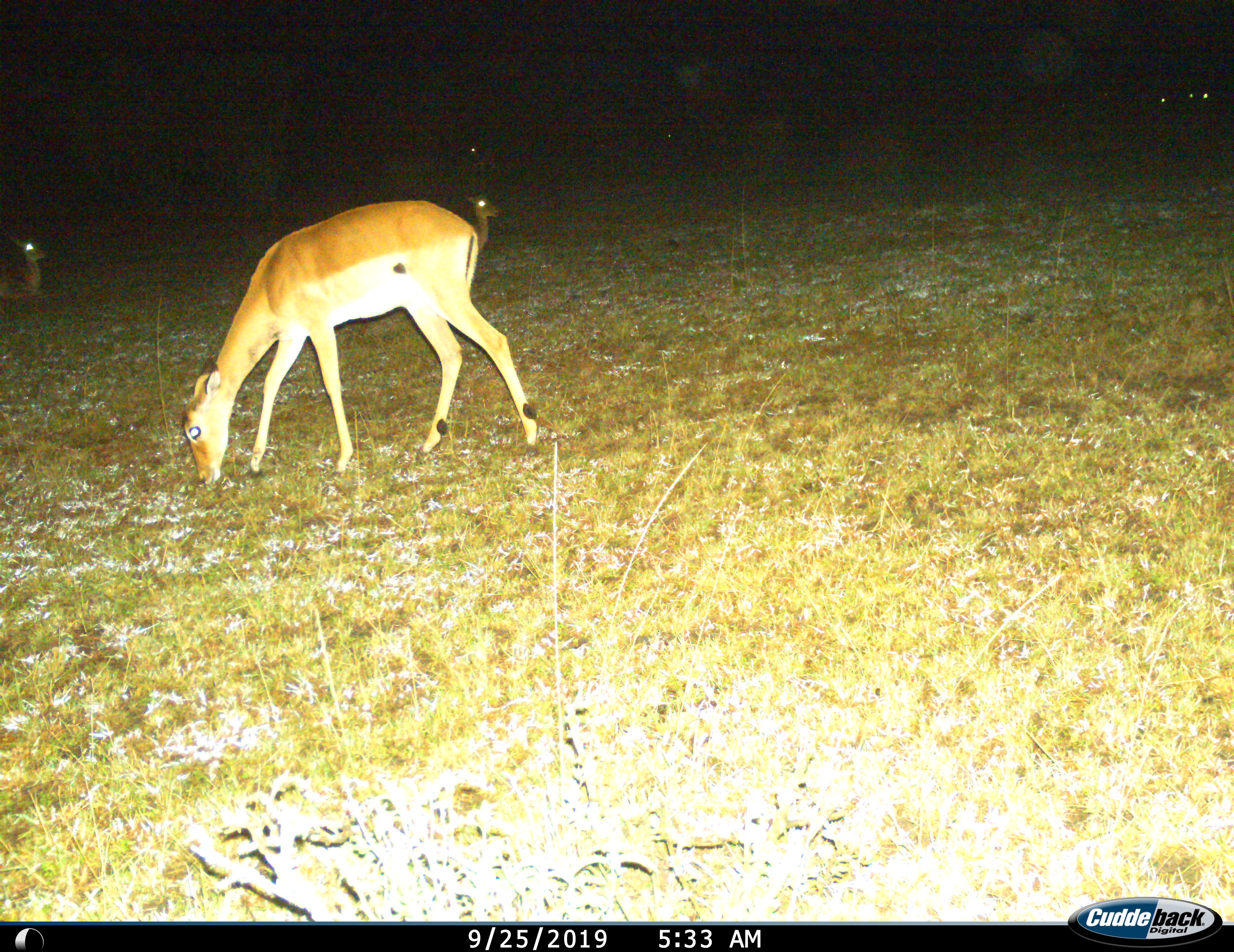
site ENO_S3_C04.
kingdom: Animalia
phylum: Chordata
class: Mammalia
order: Artiodactyla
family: Bovidae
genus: Aepyceros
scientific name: Aepyceros melampus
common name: impala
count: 3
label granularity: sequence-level